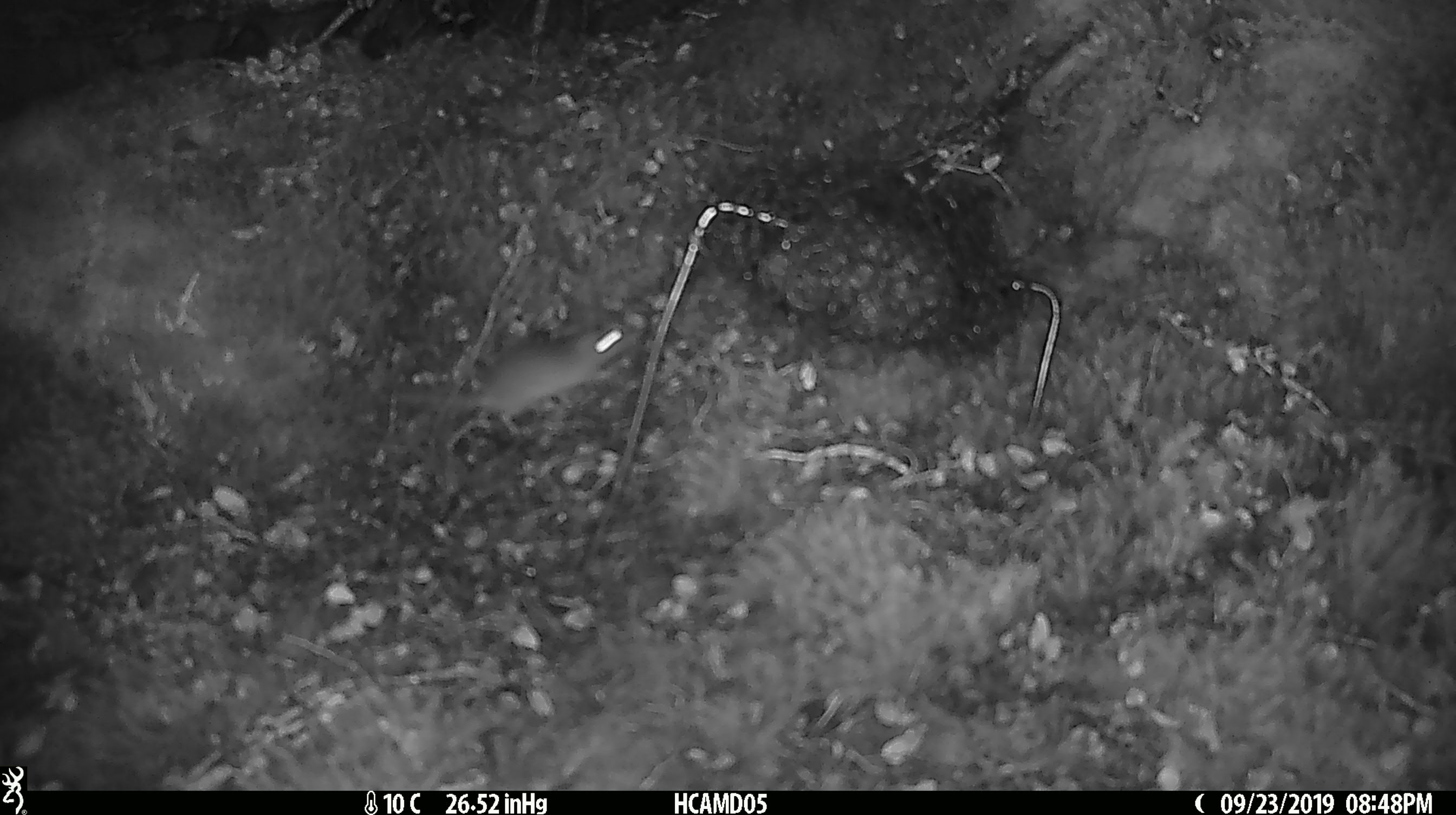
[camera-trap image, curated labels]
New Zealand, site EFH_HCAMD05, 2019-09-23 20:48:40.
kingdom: Animalia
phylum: Chordata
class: Mammalia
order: Rodentia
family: Muridae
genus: Mus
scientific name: Mus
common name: mouse